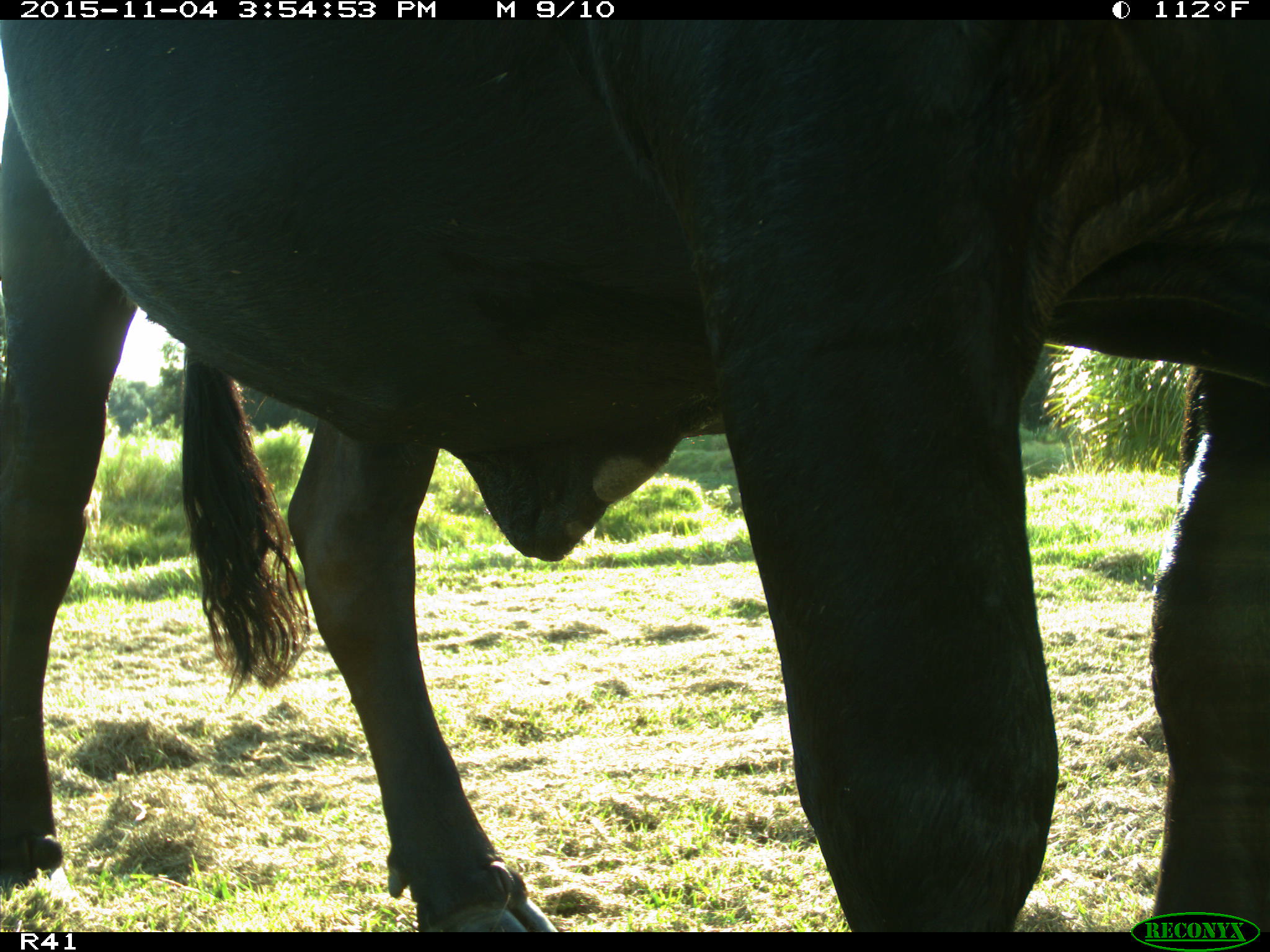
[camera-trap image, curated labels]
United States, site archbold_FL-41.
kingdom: Animalia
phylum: Chordata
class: Mammalia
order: Artiodactyla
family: Bovidae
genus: Bos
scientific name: Bos taurus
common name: domestic cow